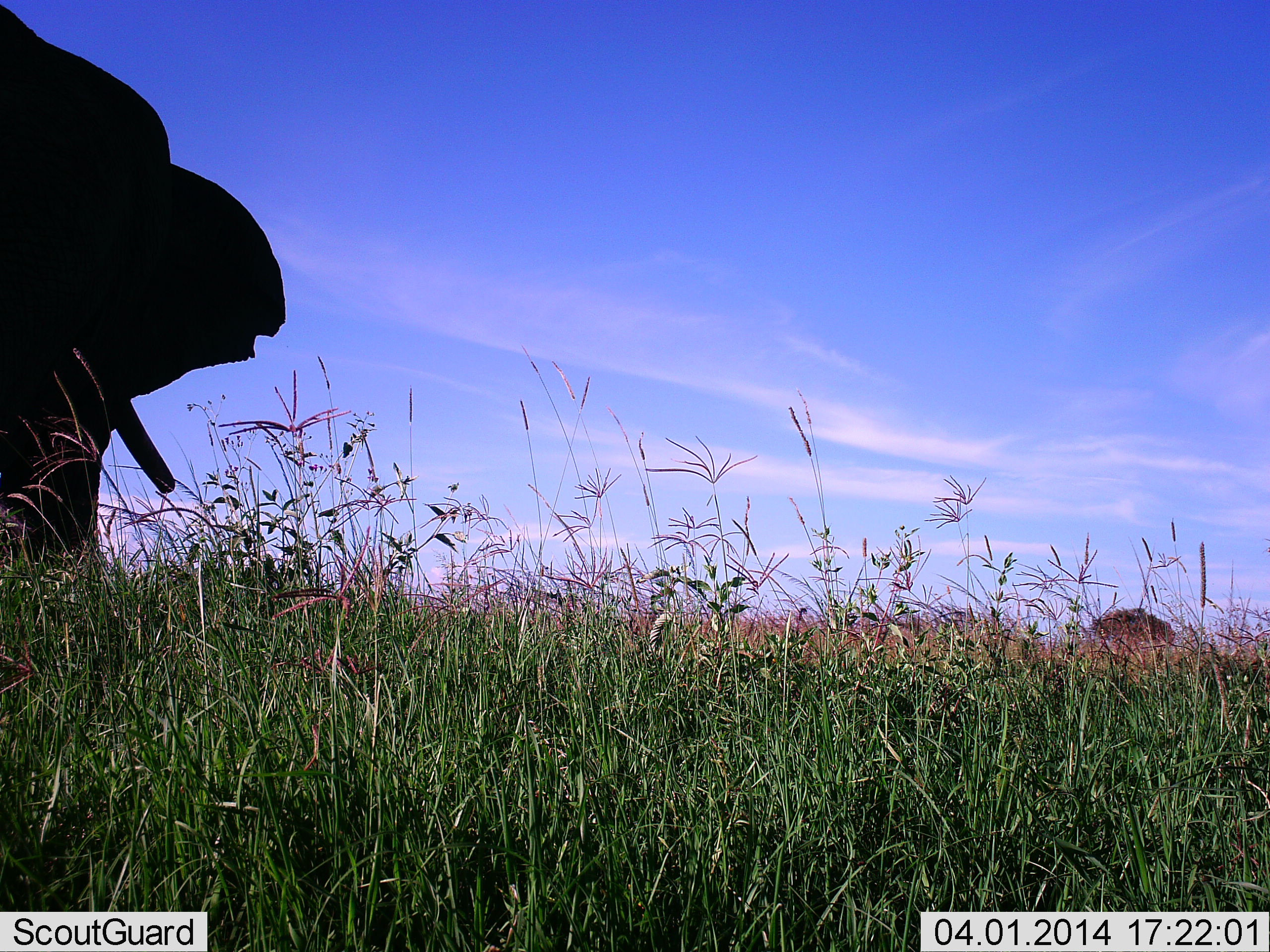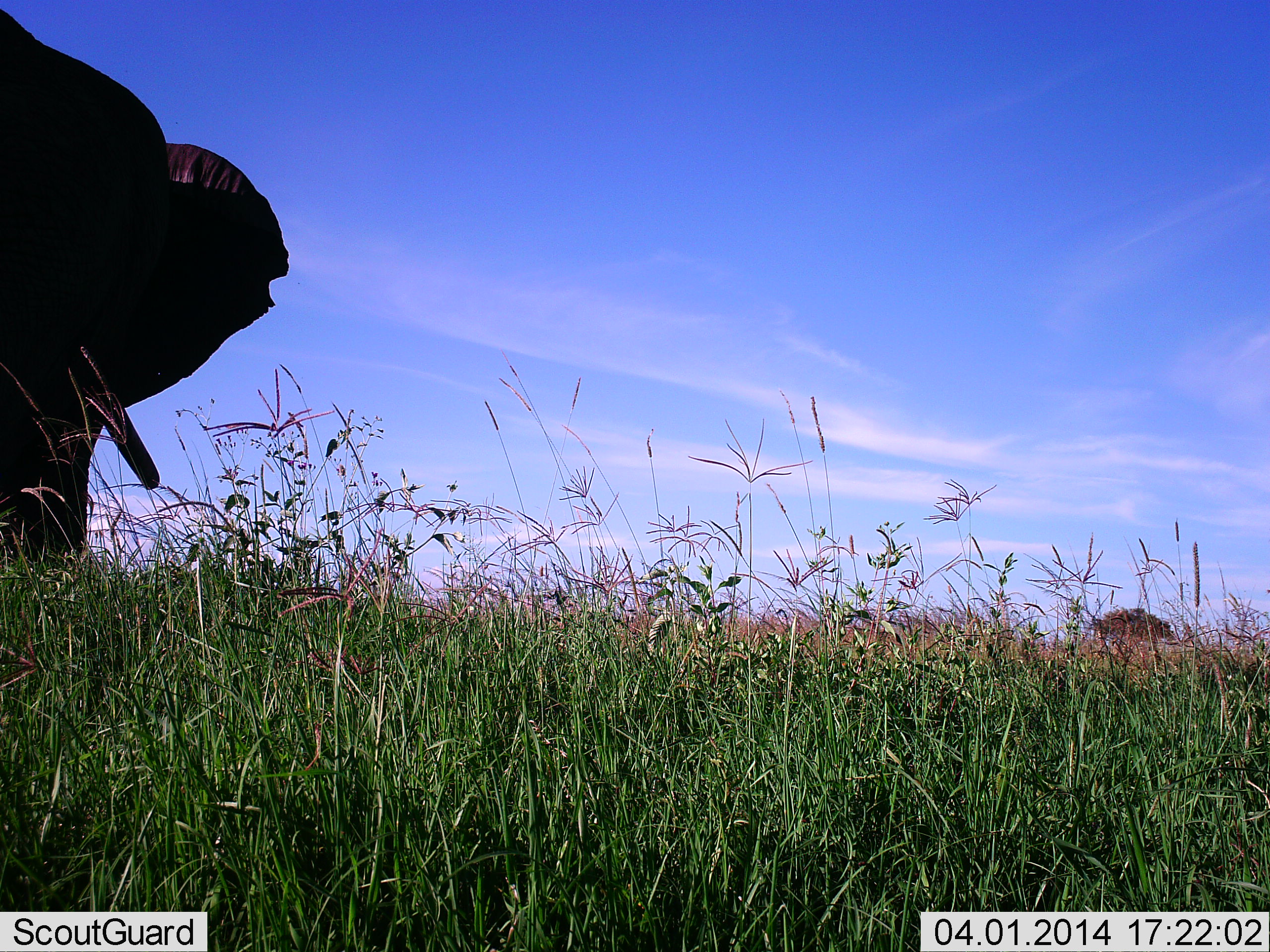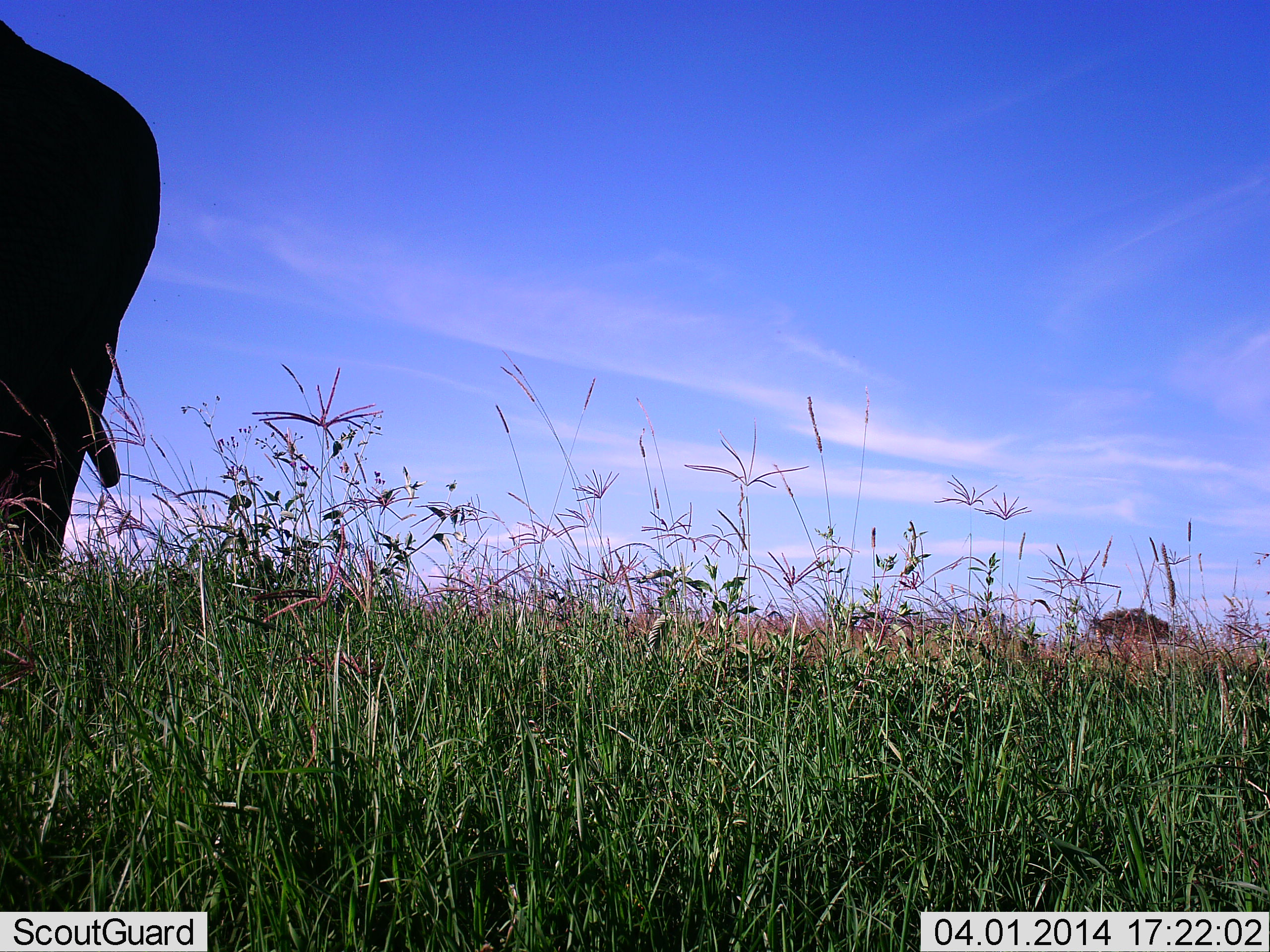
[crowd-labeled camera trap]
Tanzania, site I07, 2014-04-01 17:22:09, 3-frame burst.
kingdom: Animalia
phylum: Chordata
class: Mammalia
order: Proboscidea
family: Elephantidae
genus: Loxodonta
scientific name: Loxodonta africana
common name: african bush elephant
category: elephant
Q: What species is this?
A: Elephant (african bush elephant) (Loxodonta africana).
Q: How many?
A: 1.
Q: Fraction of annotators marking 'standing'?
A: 90%.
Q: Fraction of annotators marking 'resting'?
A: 0%.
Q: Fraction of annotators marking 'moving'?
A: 10%.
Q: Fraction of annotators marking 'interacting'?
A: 0%.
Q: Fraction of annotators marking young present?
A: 0%.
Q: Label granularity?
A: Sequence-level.